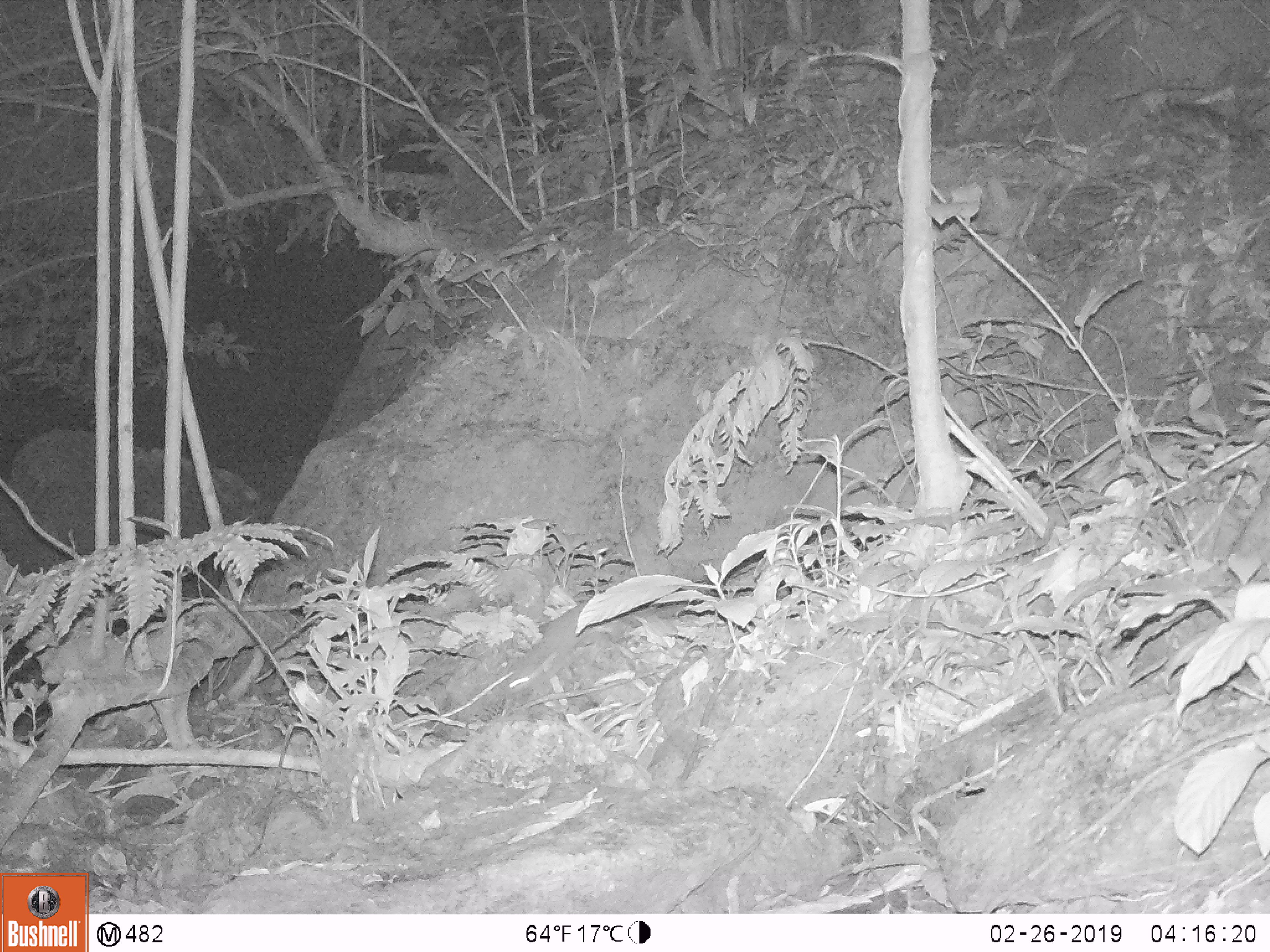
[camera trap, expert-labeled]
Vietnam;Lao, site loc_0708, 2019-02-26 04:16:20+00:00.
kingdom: Animalia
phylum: Chordata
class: Mammalia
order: Rodentia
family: Muridae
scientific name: Muridae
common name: old-world mice and rats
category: unidentified murid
Unidentified murid (old-world mice and rats) (Muridae). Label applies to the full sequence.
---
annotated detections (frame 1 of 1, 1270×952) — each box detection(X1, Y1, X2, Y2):
unidentified murid: detection(504, 597, 624, 696)